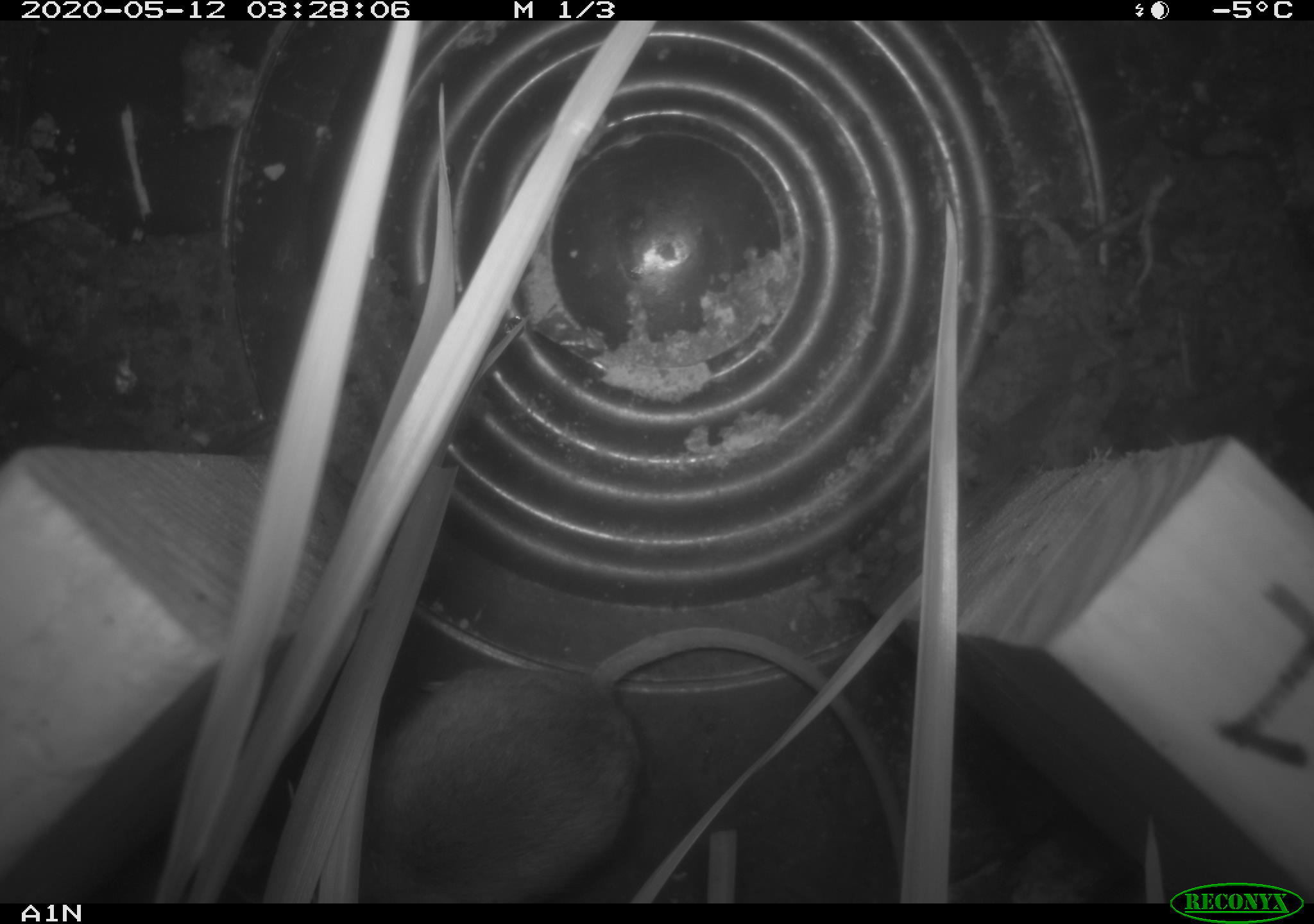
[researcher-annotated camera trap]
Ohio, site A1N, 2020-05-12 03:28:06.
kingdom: Animalia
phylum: Chordata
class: Mammalia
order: Rodentia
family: Cricetidae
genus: Peromyscus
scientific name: Peromyscus leucopus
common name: white-footed mouse